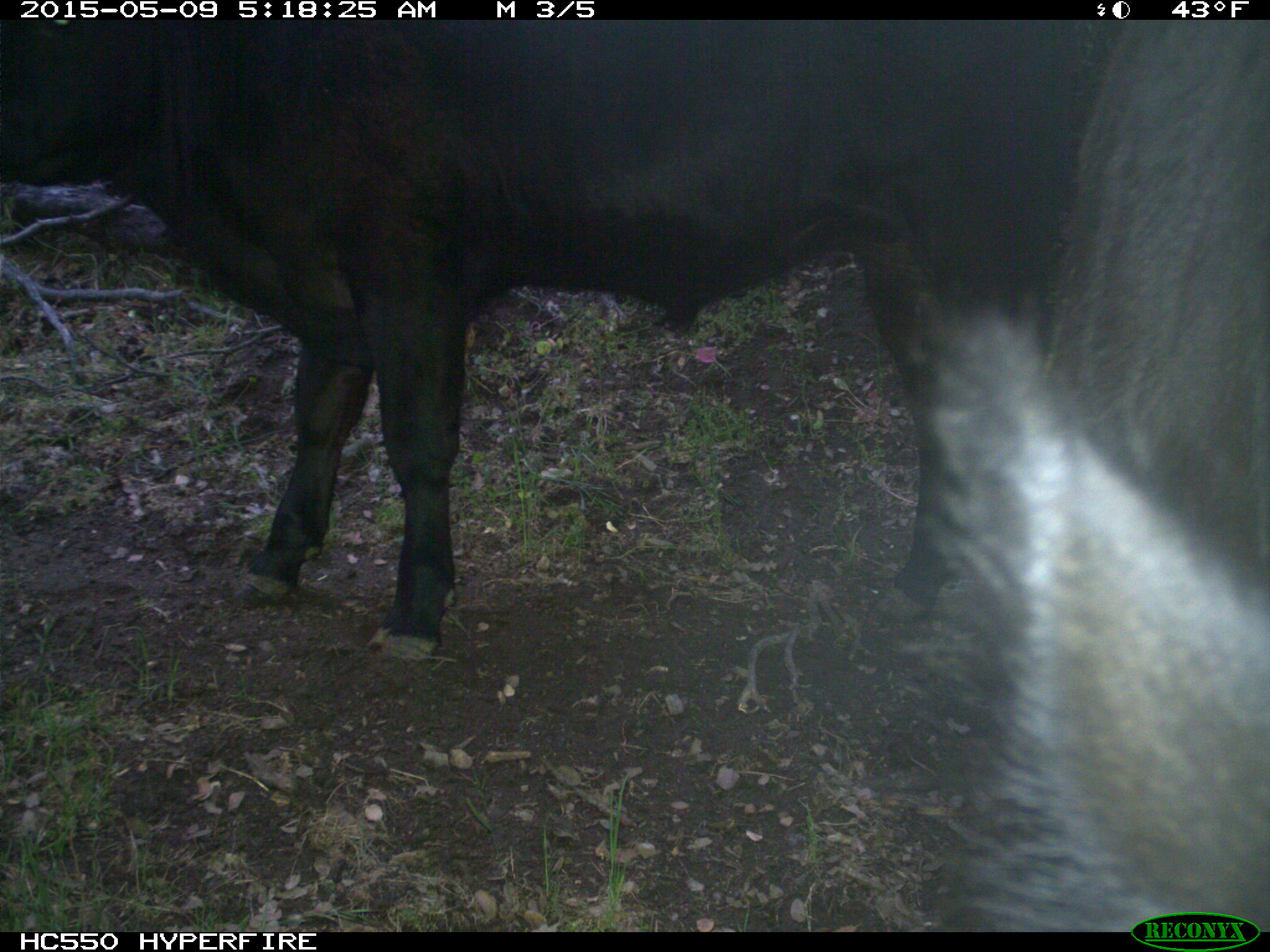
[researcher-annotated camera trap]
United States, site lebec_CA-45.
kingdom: Animalia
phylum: Chordata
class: Mammalia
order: Artiodactyla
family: Bovidae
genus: Bos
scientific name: Bos taurus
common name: domestic cow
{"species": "Bos taurus (domestic cow)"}